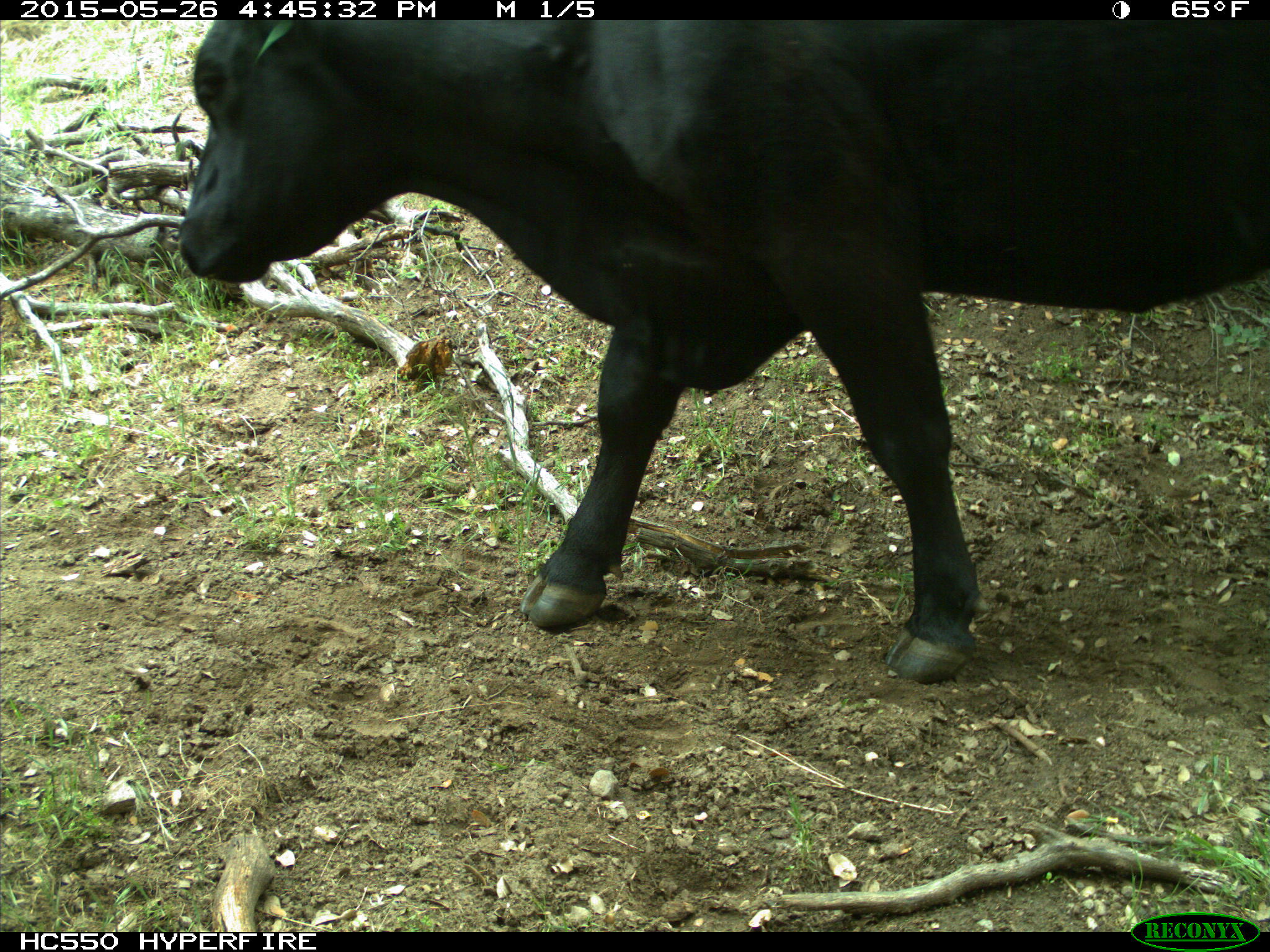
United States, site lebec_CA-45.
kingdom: Animalia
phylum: Chordata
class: Mammalia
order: Artiodactyla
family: Bovidae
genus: Bos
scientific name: Bos taurus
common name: domestic cow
Bos taurus (domestic cow).